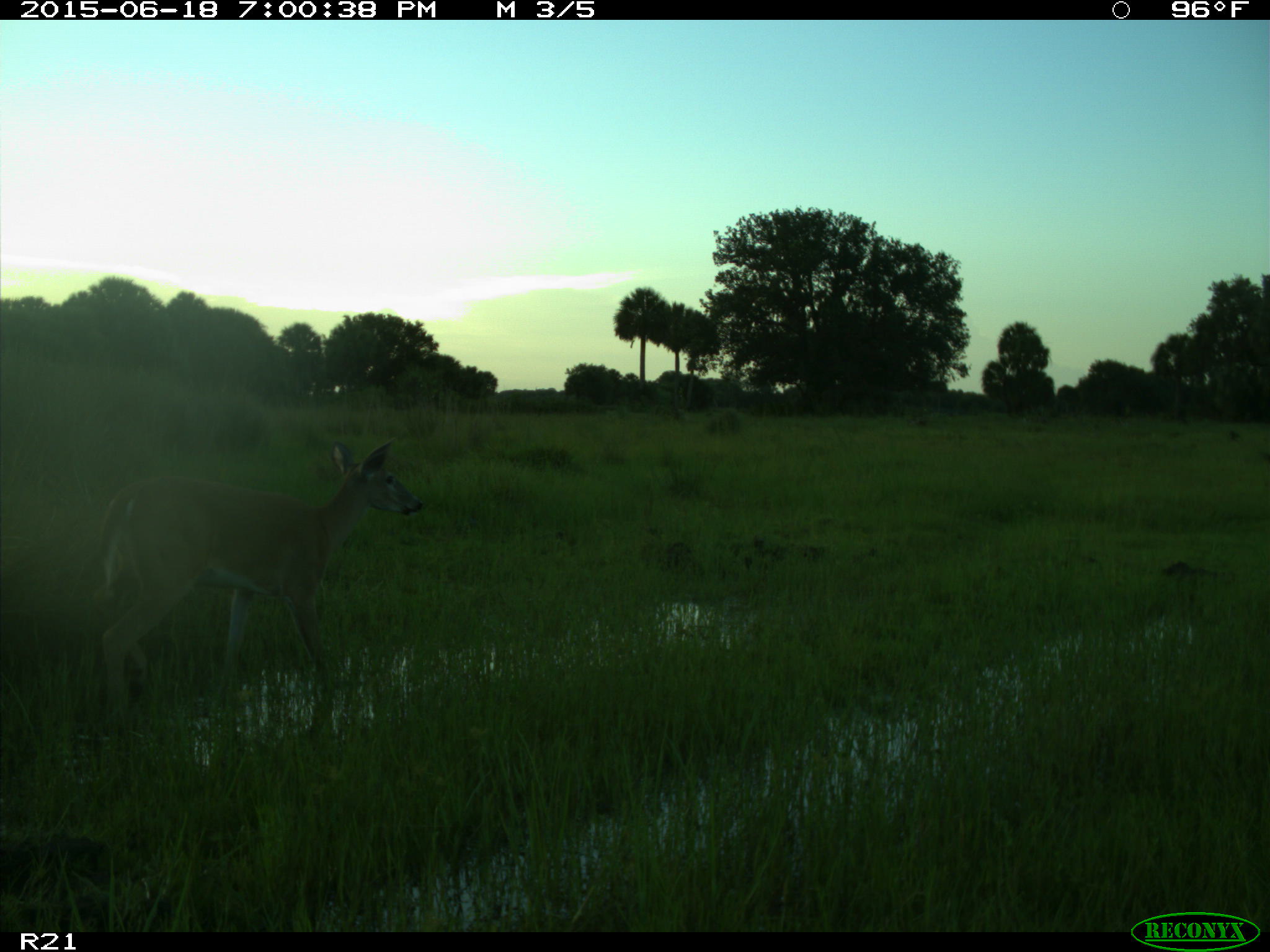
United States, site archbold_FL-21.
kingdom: Animalia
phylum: Chordata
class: Mammalia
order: Artiodactyla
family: Cervidae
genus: Odocoileus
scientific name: Odocoileus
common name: deer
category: unidentified deer